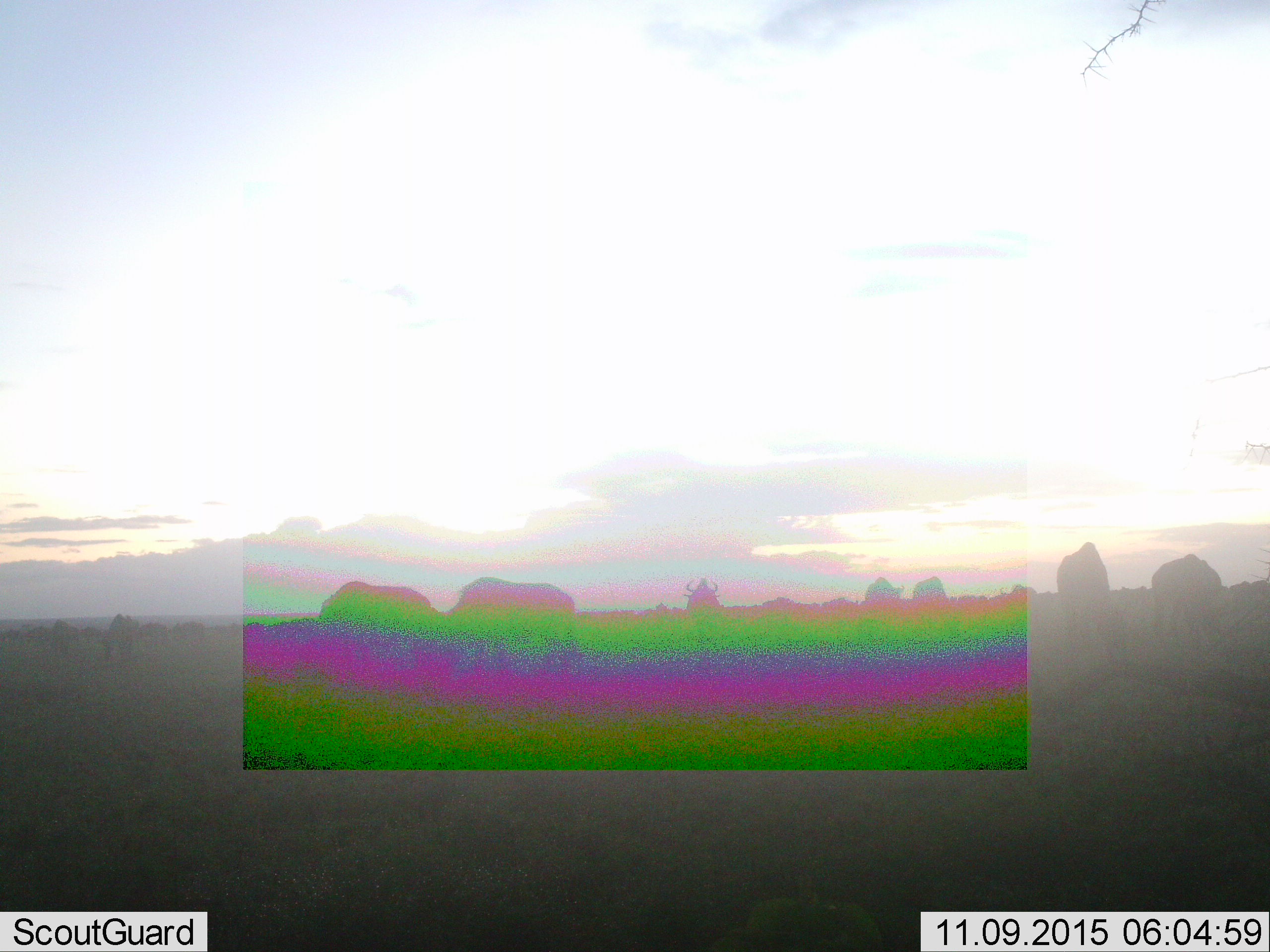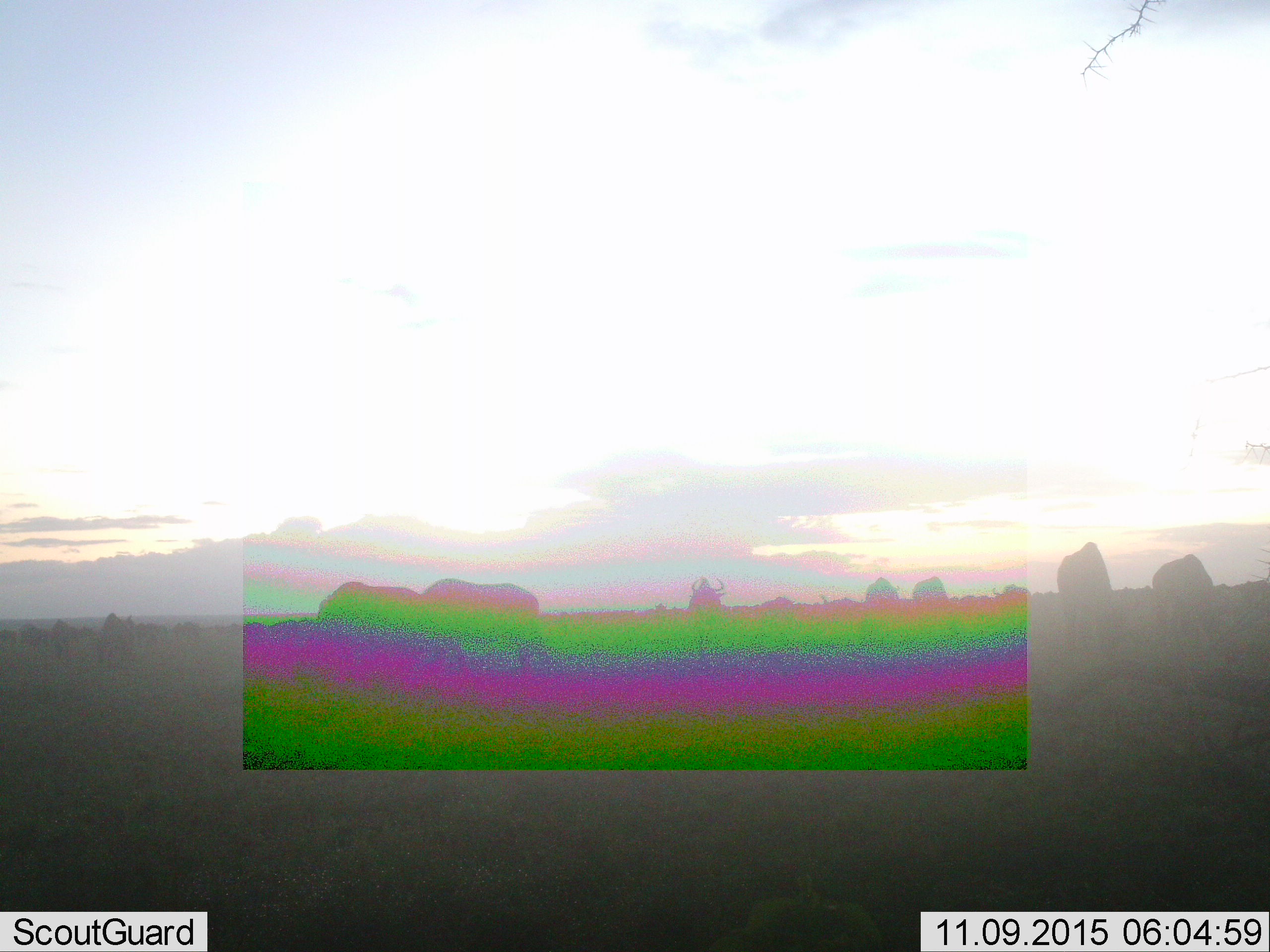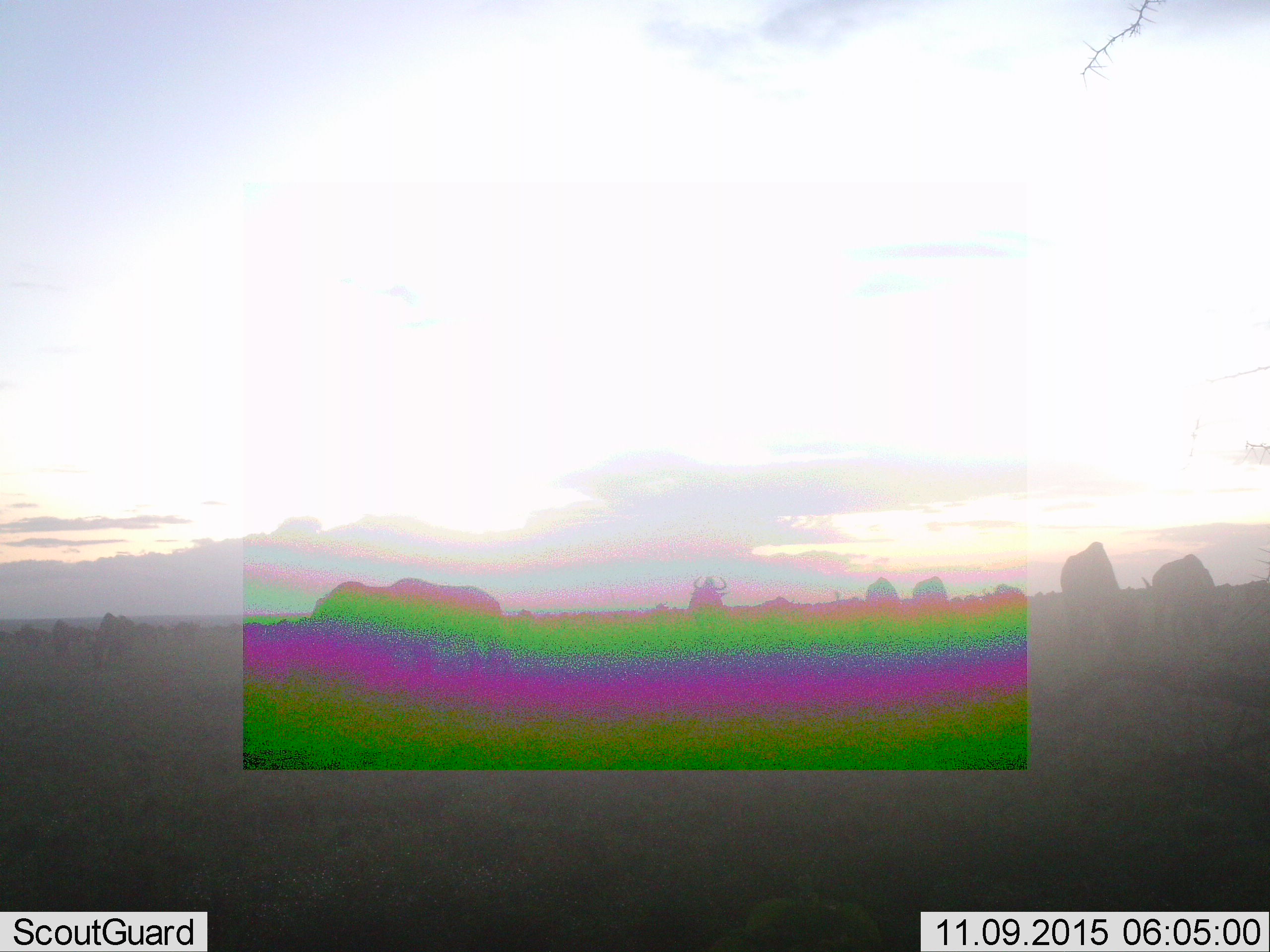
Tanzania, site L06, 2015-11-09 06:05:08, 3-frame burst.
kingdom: Animalia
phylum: Chordata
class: Mammalia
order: Artiodactyla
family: Bovidae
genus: Connochaetes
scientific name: Connochaetes taurinus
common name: blue wildebeest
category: wildebeest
Wildebeest (blue wildebeest) (Connochaetes taurinus), count 11-50. Behavior (volunteer vote fractions): standing 14%, resting 0%, moving 71%, interacting 0%. Young present (vote fraction): 0%. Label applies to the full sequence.